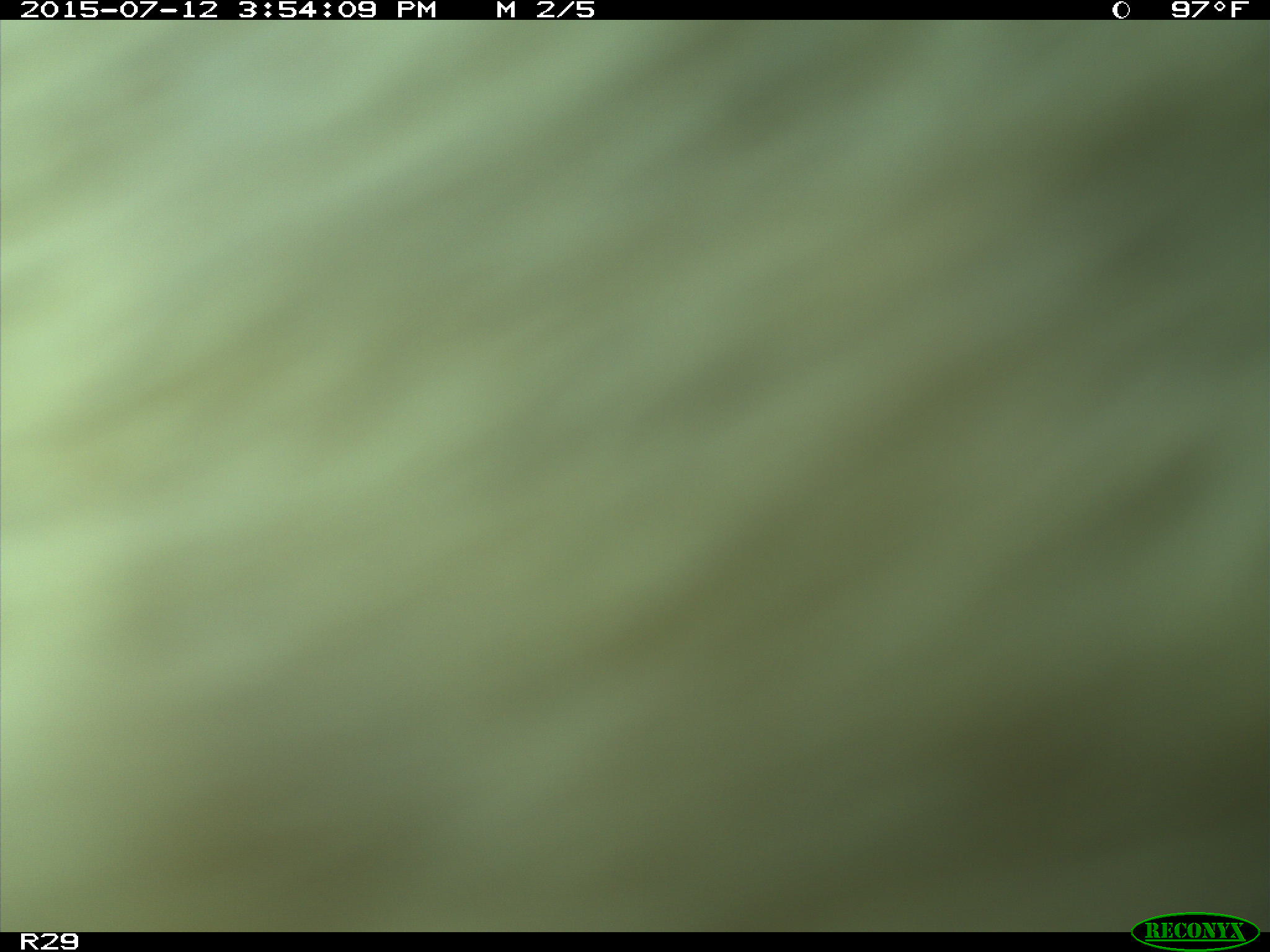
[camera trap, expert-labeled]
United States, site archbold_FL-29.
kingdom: Animalia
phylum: Chordata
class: Mammalia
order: Artiodactyla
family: Bovidae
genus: Bos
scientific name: Bos taurus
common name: domestic cow